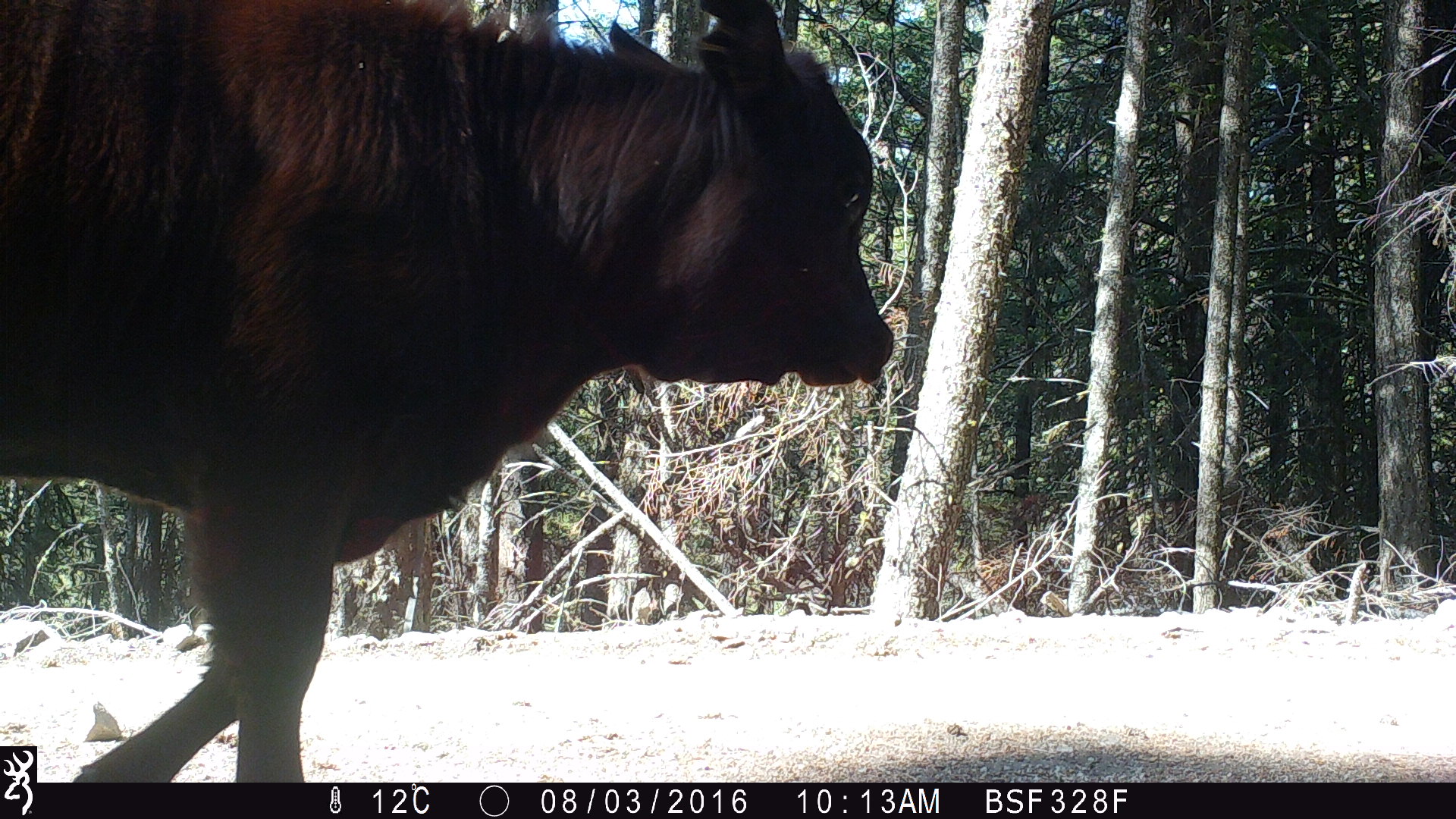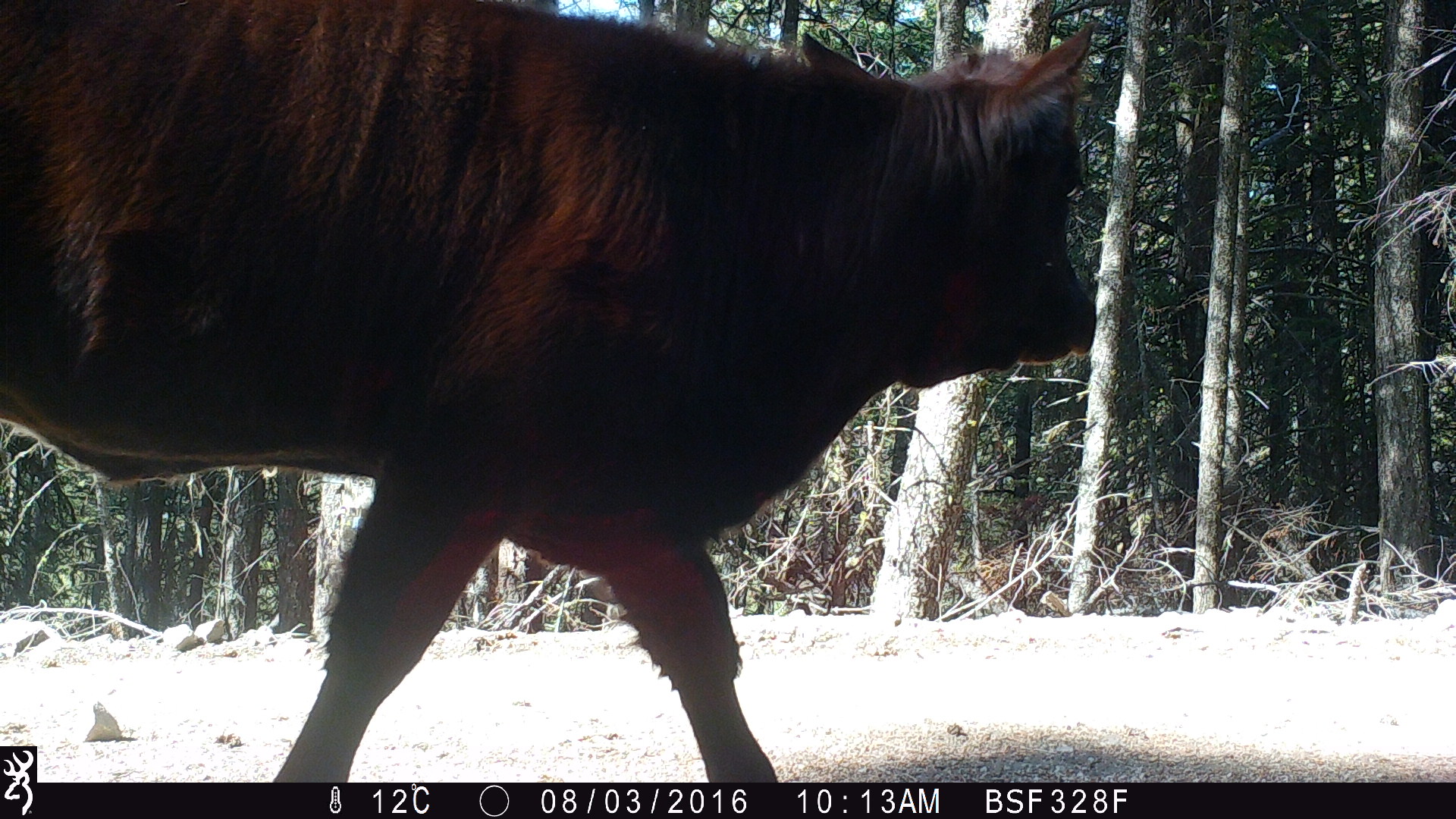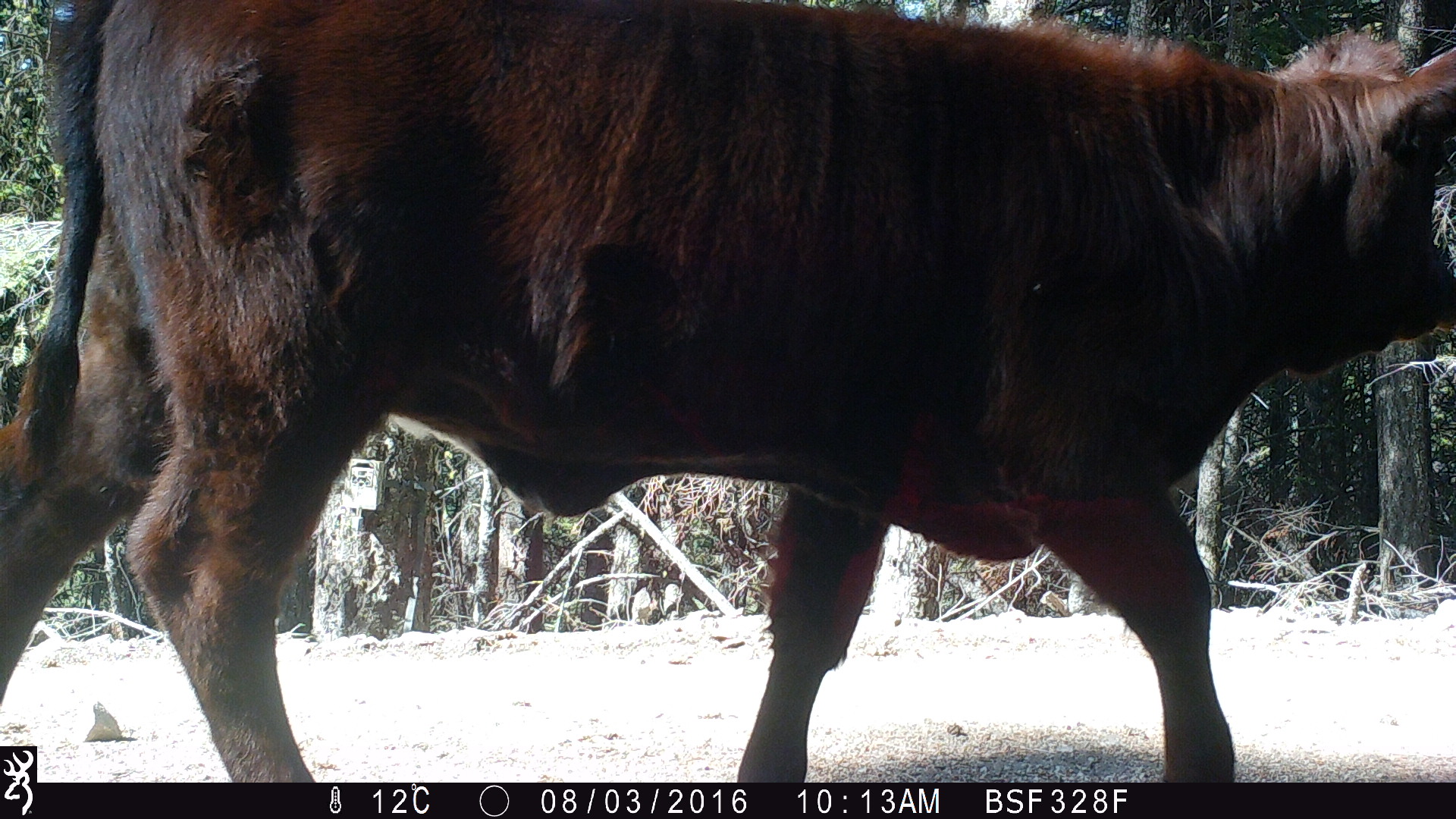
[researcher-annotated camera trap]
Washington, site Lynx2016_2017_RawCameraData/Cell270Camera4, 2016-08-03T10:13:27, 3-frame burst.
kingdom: Animalia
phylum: Chordata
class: Mammalia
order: Artiodactyla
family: Bovidae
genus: Bos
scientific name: Bos taurus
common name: domestic cattle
Domestic cattle (Bos taurus). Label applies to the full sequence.